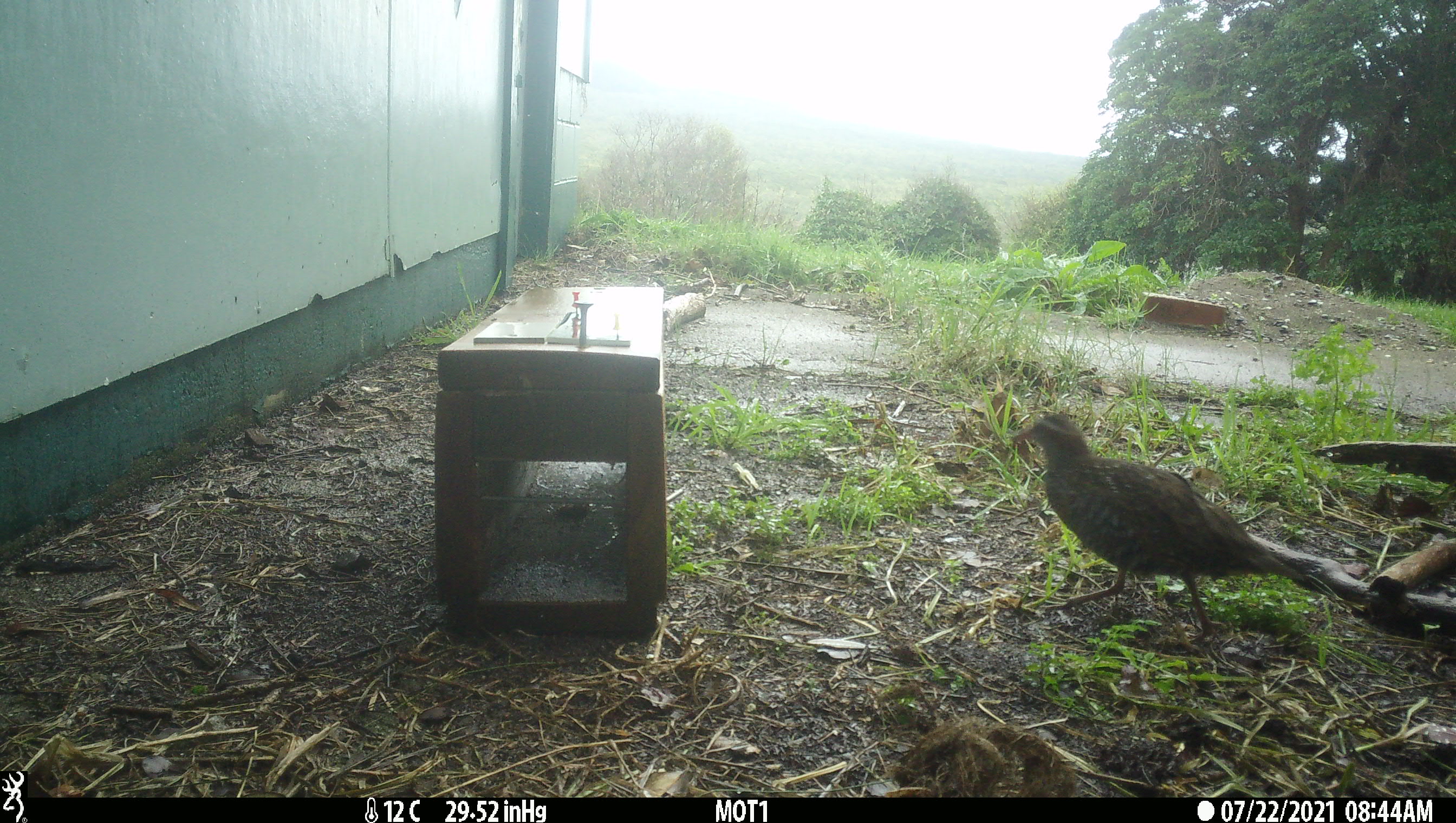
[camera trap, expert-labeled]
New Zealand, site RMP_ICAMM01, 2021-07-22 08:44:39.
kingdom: Animalia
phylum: Chordata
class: Aves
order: Gruiformes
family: Rallidae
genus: Gallirallus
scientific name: Gallirallus philippensis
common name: buff-banded rail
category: banded rail